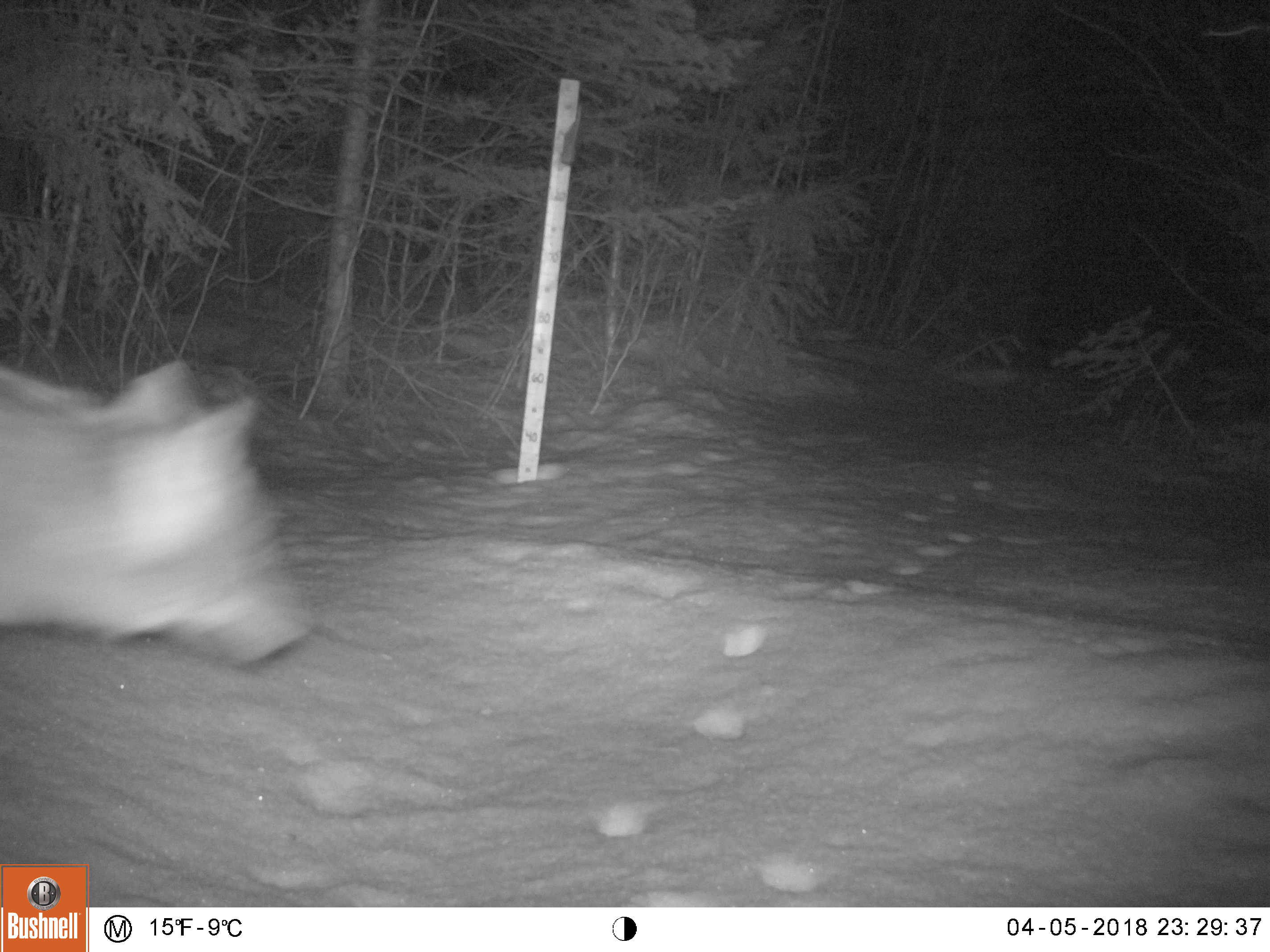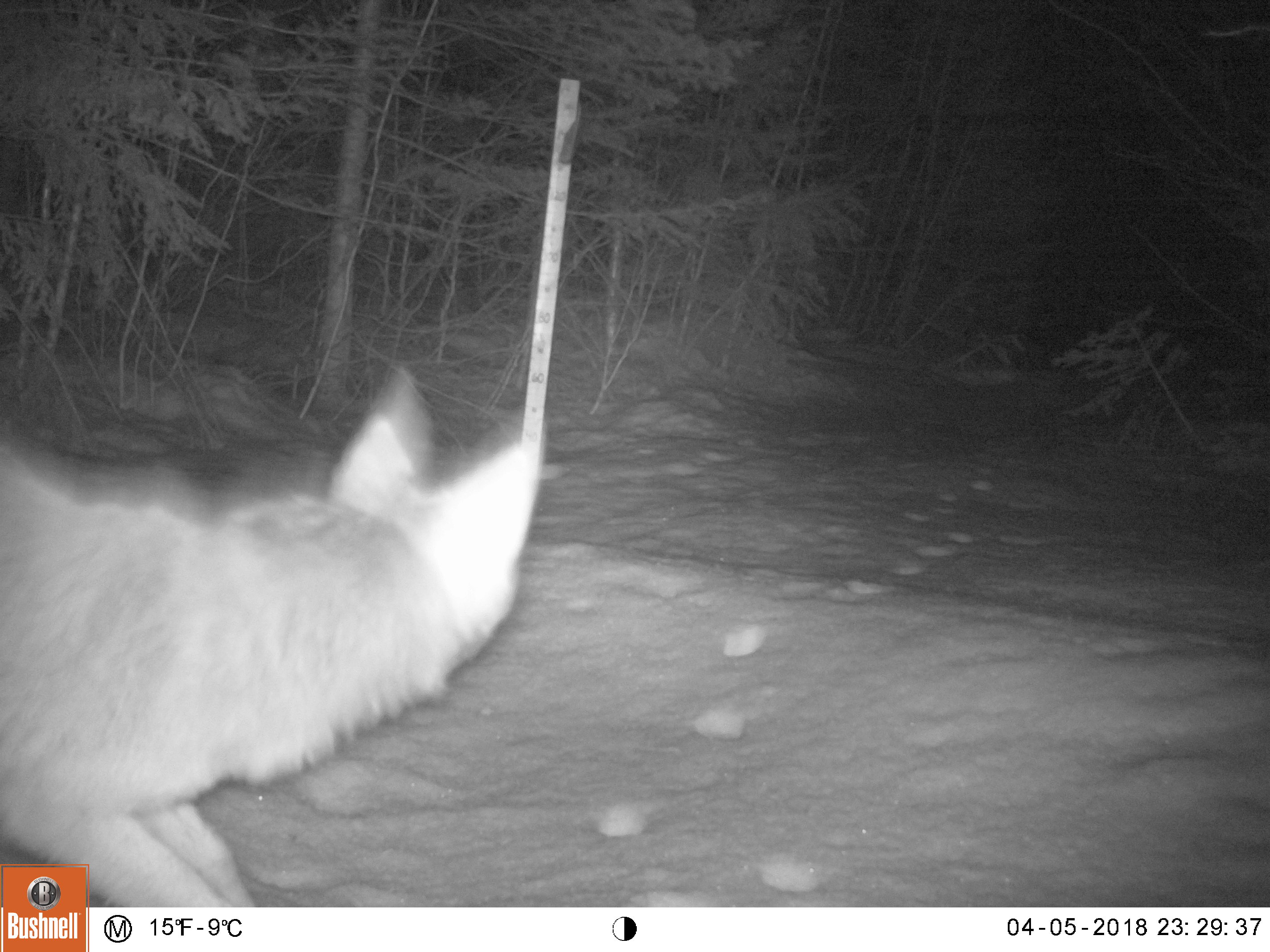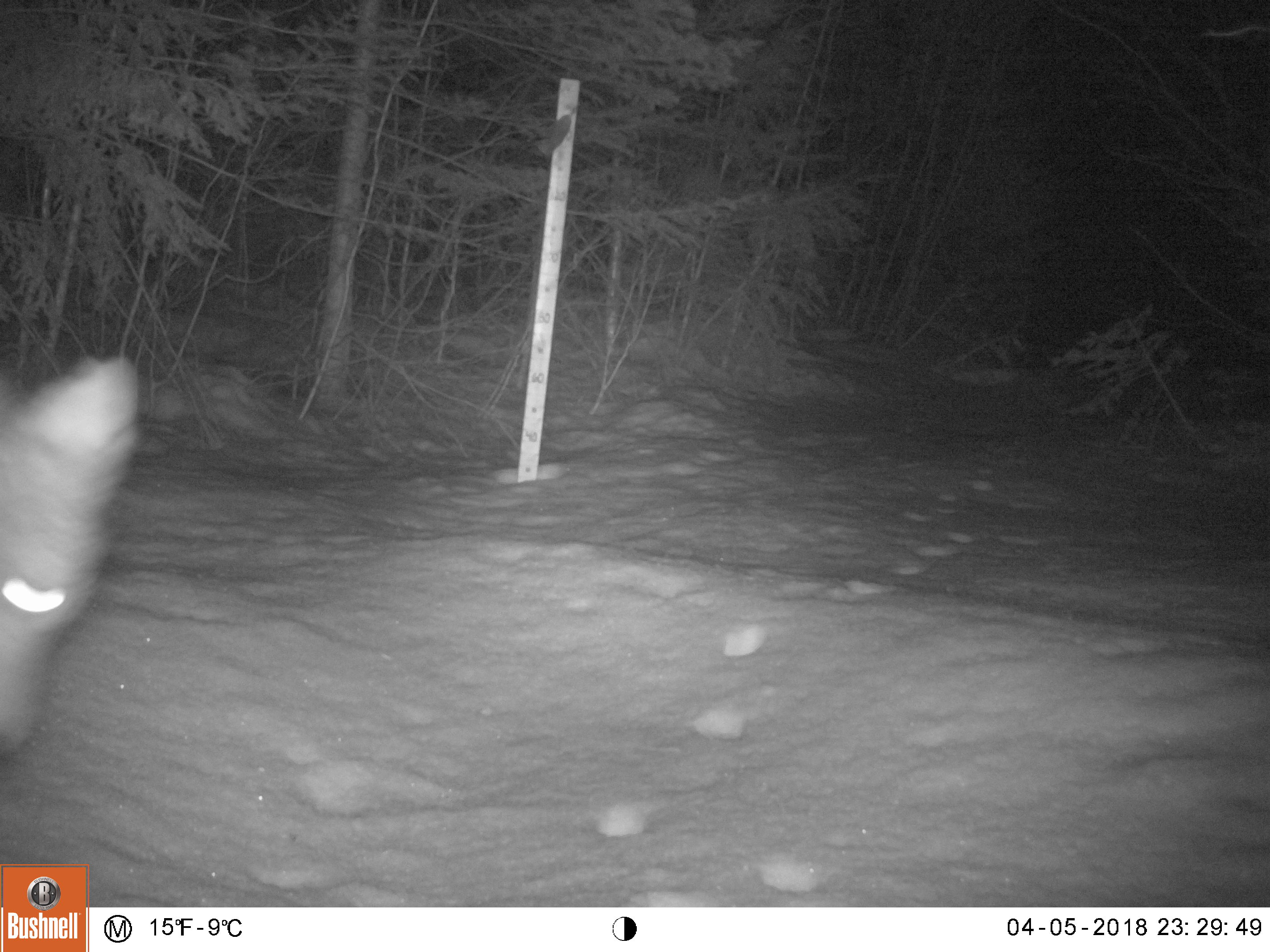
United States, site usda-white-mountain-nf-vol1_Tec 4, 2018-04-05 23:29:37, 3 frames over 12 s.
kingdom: Animalia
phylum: Chordata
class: Mammalia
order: Carnivora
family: Canidae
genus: Canis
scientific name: Canis latrans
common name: coyote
Coyote (Canis latrans).